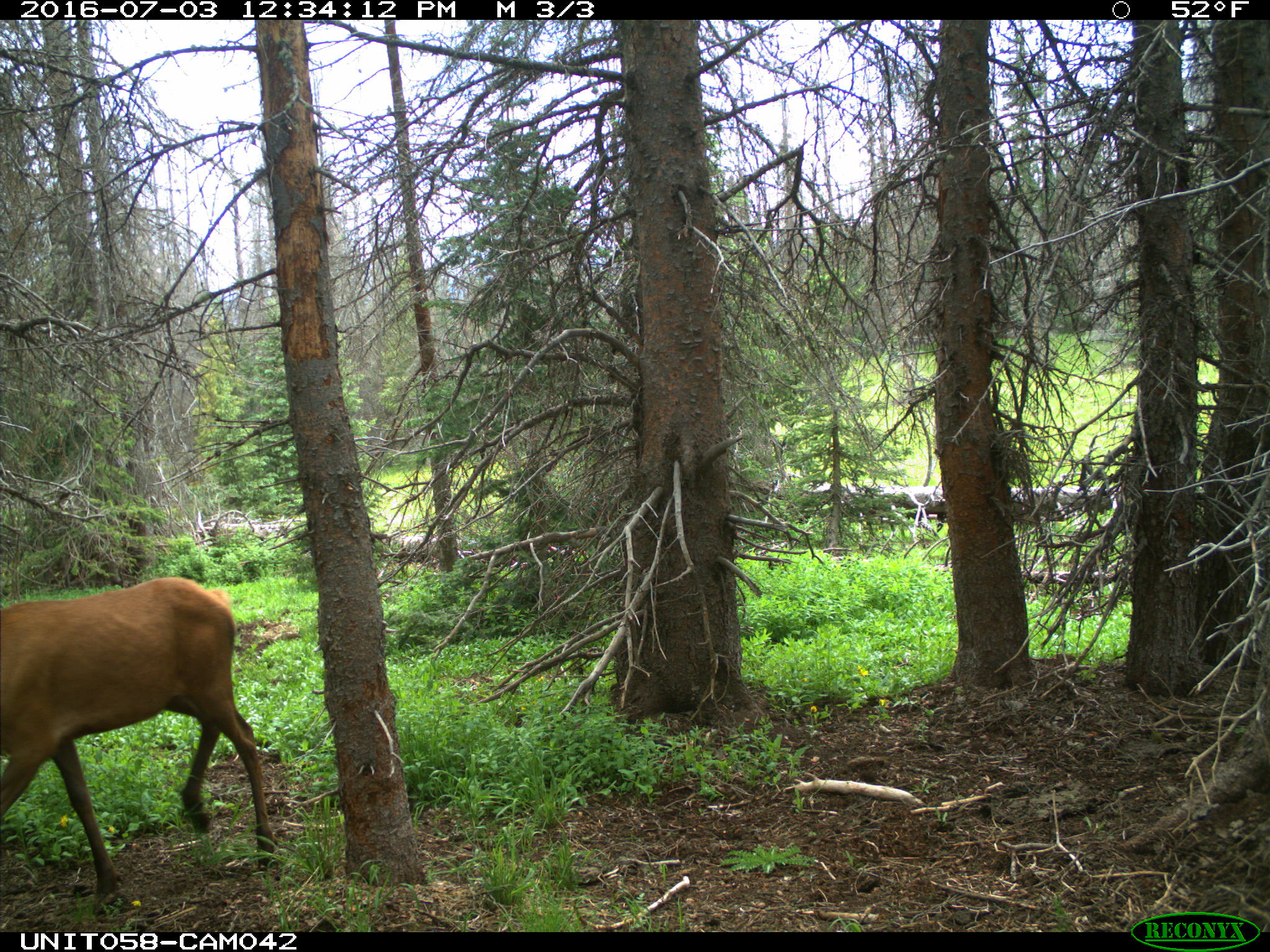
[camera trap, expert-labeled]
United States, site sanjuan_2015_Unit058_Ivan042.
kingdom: Animalia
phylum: Chordata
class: Mammalia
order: Artiodactyla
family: Cervidae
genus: Cervus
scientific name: Cervus elaphus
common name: red deer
Cervus elaphus (red deer).